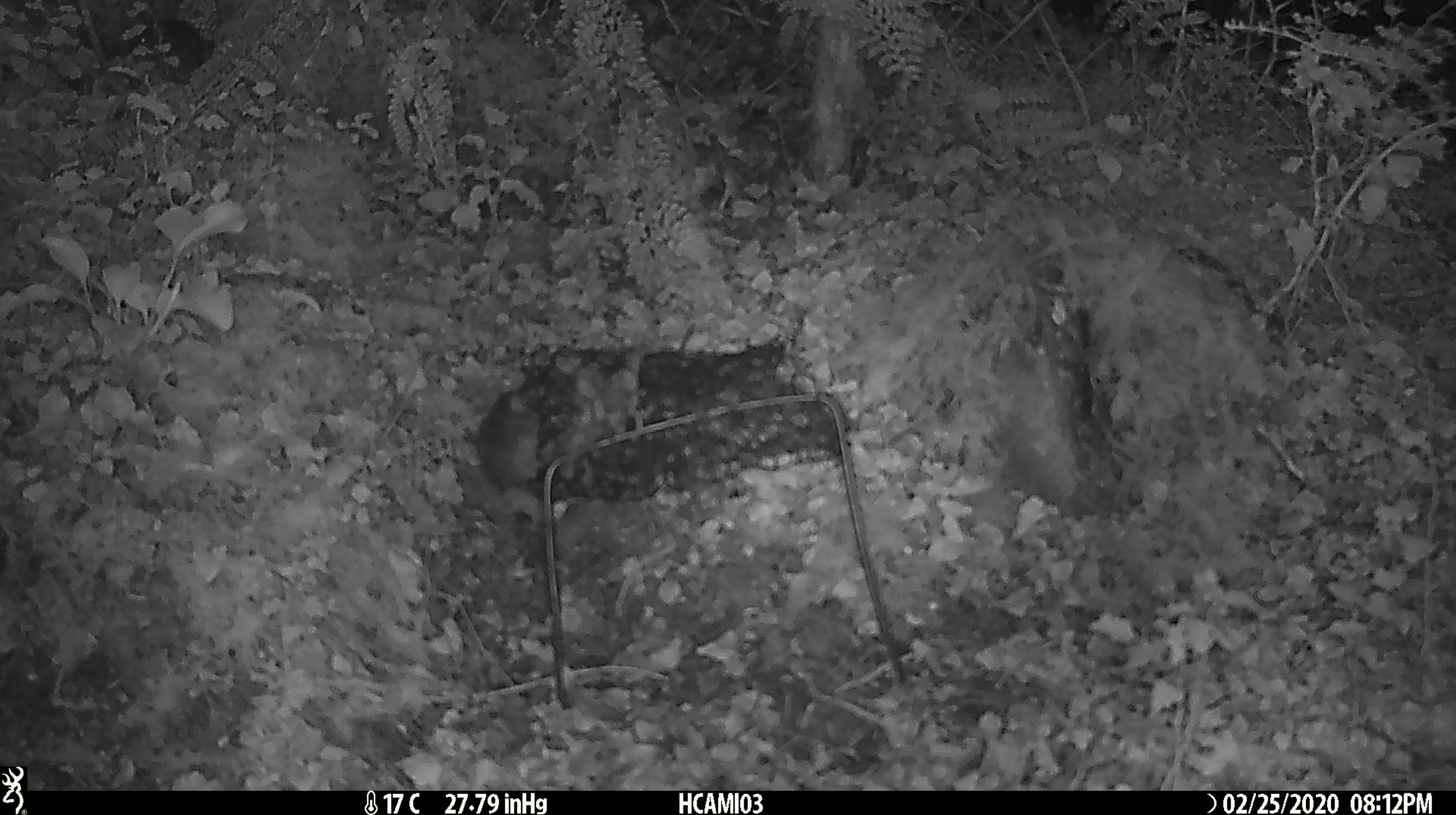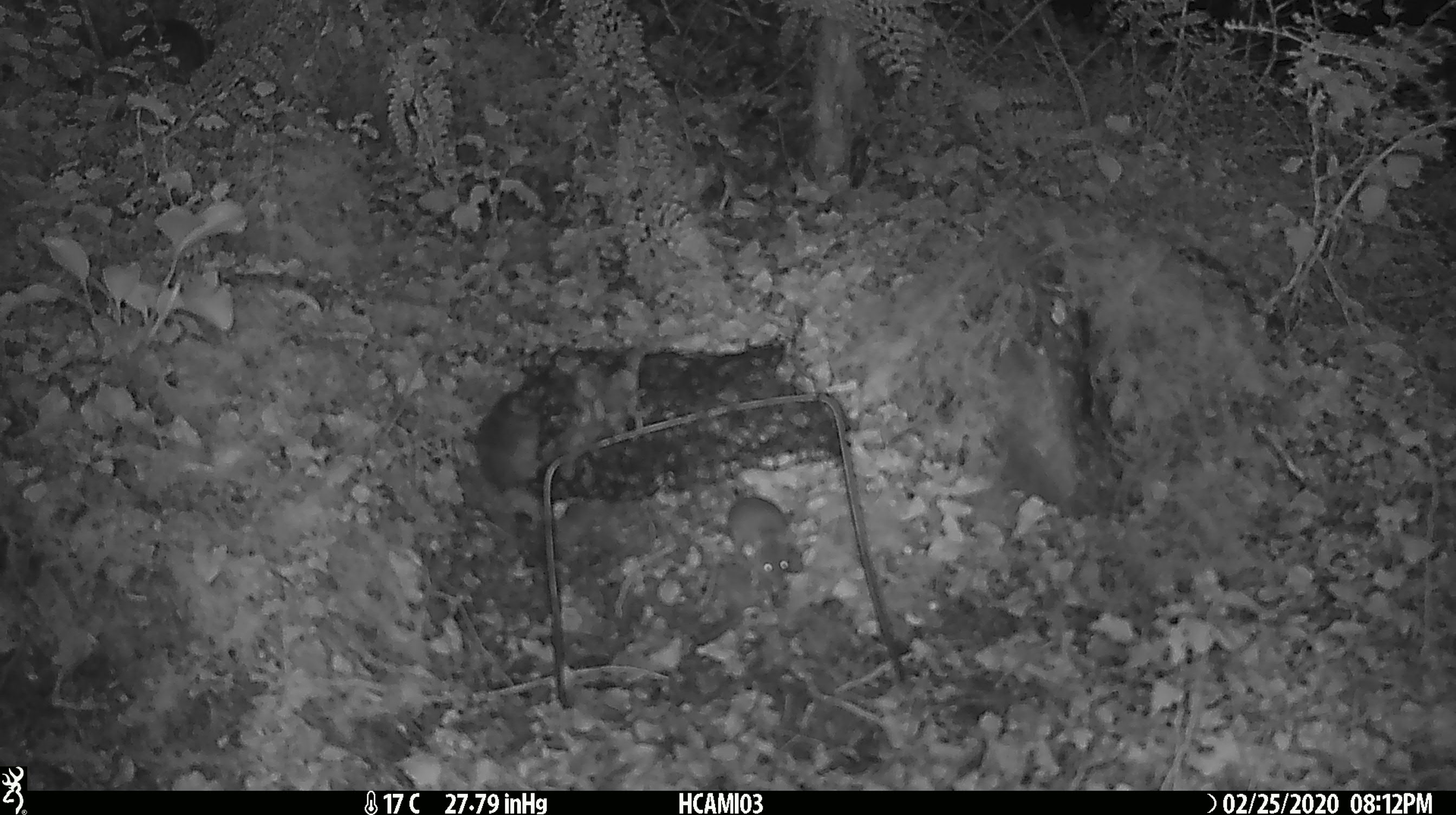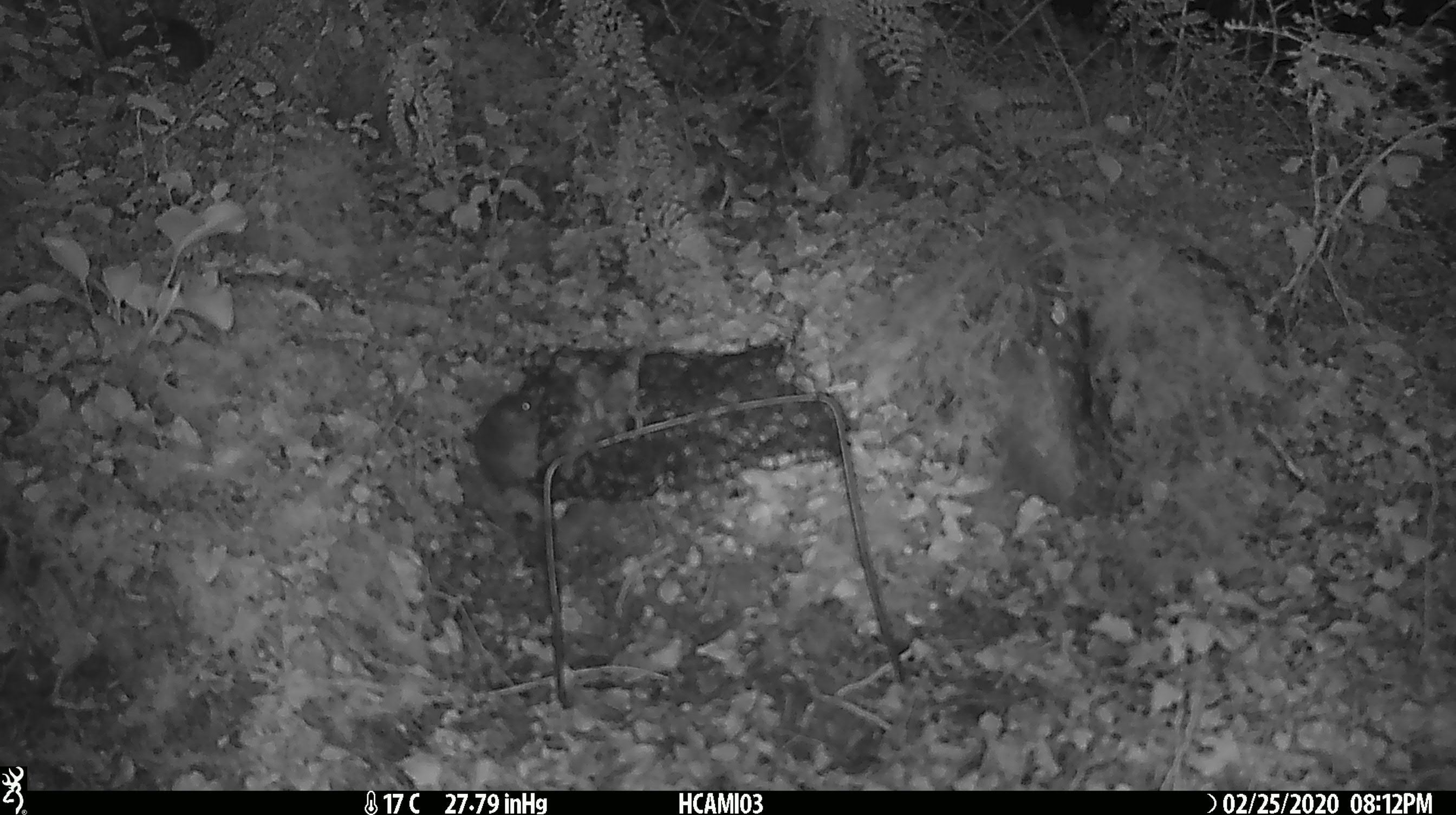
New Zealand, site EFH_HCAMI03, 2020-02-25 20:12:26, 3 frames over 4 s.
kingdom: Animalia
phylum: Chordata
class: Mammalia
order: Rodentia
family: Muridae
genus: Mus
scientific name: Mus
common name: mouse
Mouse (Mus).